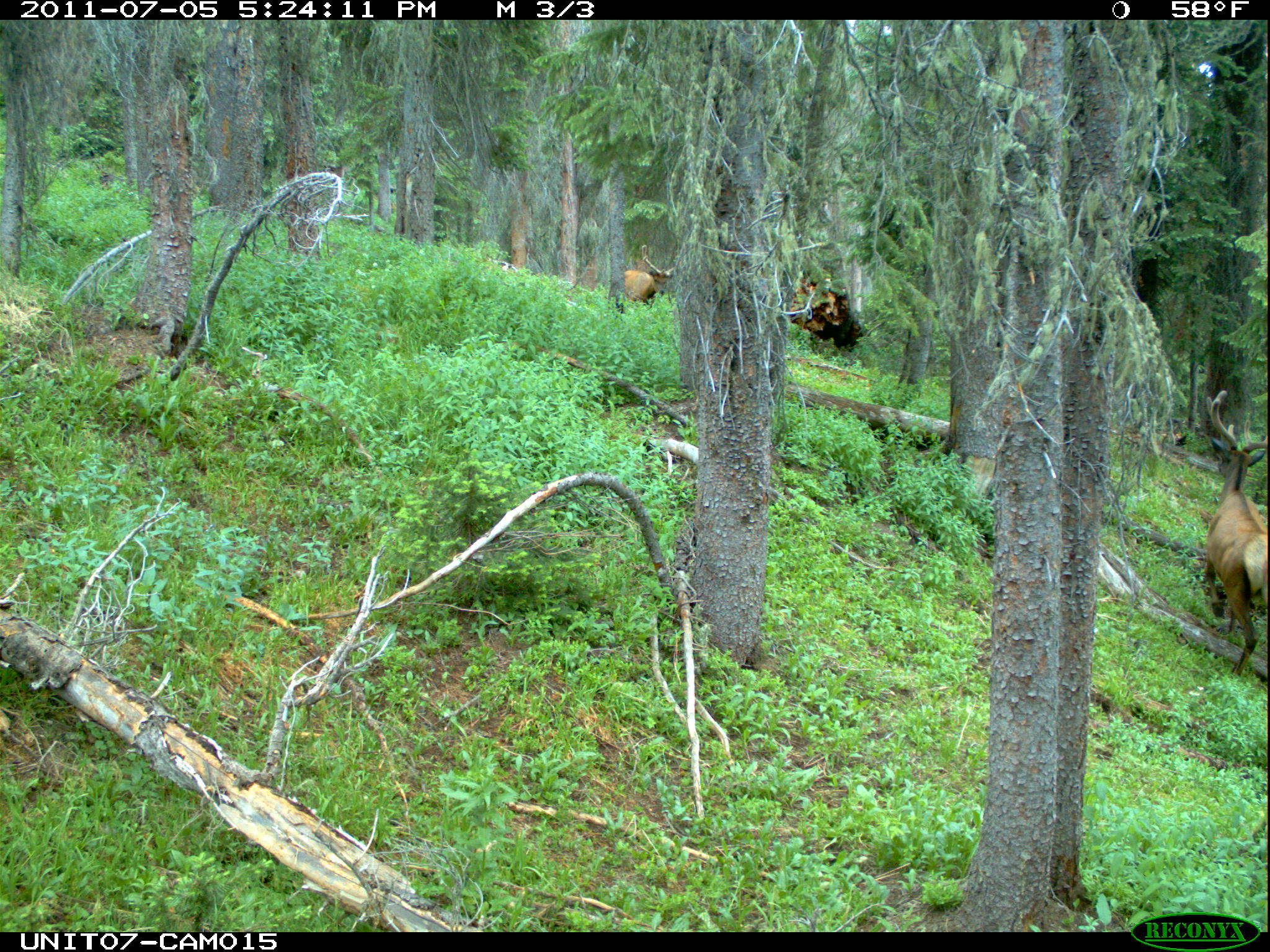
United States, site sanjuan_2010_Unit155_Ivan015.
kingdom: Animalia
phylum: Chordata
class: Mammalia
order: Artiodactyla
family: Cervidae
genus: Cervus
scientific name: Cervus elaphus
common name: red deer